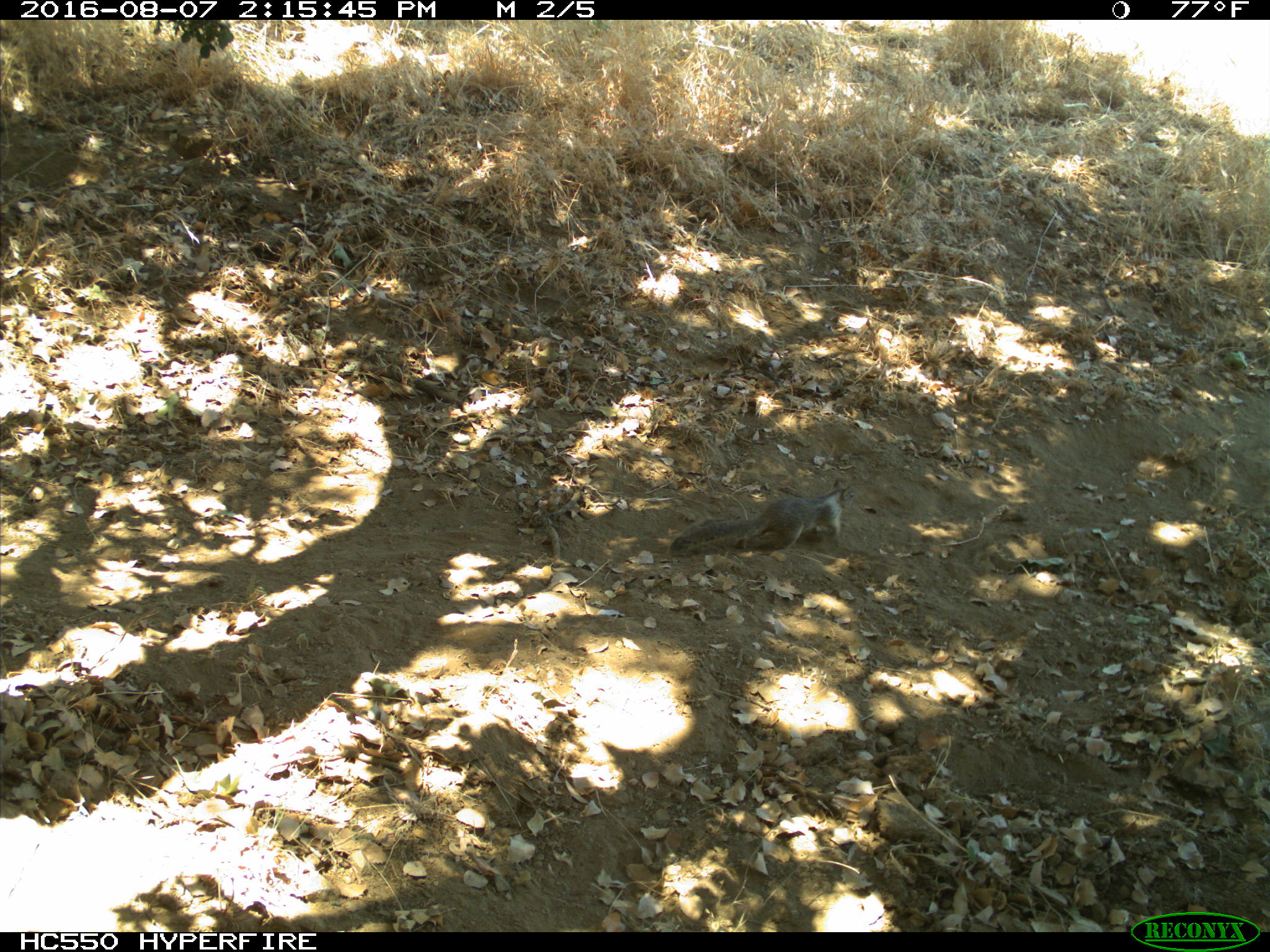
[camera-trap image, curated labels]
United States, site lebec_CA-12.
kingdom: Animalia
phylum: Chordata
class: Mammalia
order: Rodentia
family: Sciuridae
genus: Otospermophilus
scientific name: Otospermophilus beecheyi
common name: california ground squirrel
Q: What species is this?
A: Otospermophilus beecheyi (california ground squirrel).